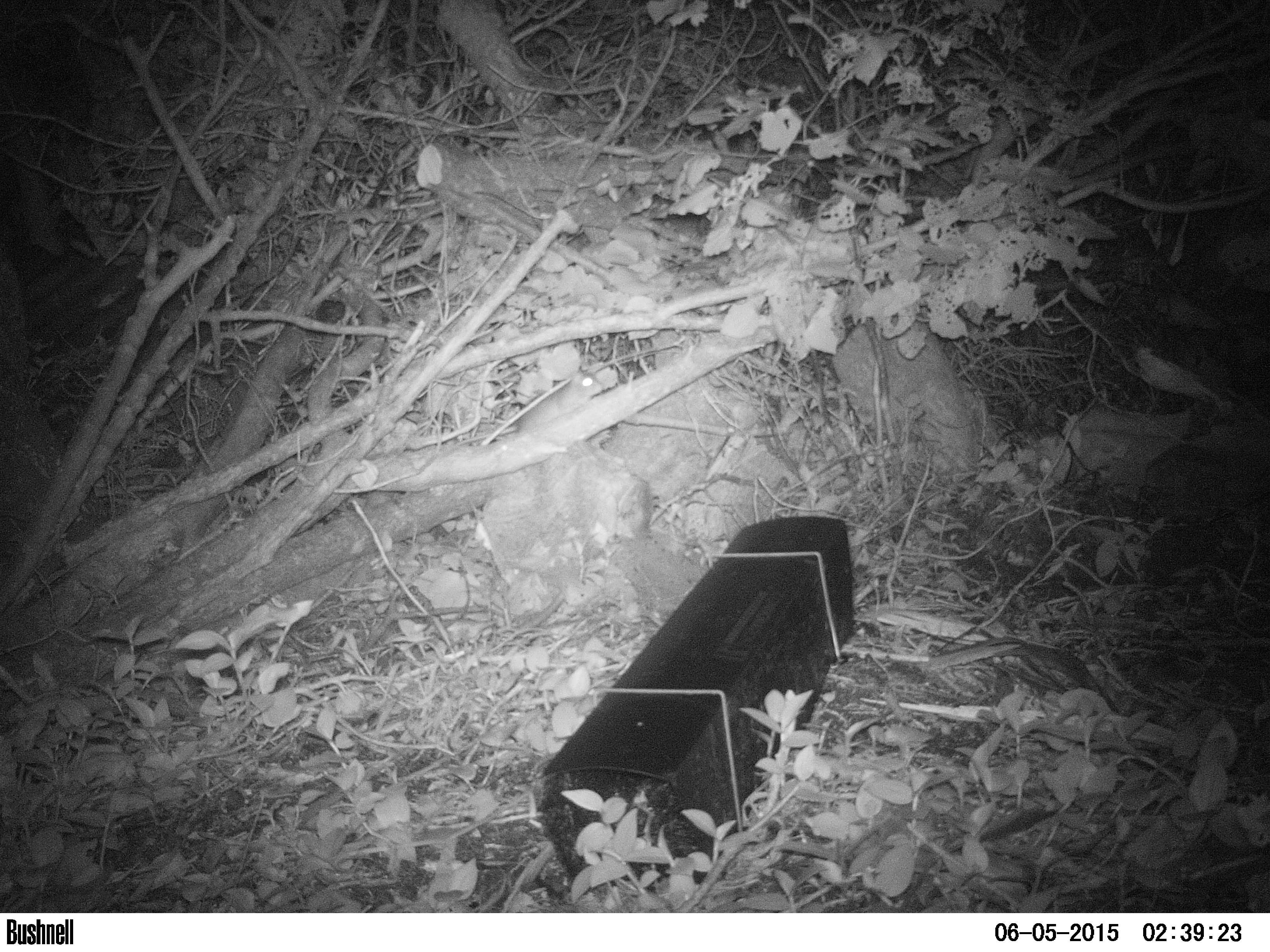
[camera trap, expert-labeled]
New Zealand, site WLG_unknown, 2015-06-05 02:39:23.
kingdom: Animalia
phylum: Chordata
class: Mammalia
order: Rodentia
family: Muridae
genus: Rattus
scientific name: Rattus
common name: rat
Rat (Rattus).